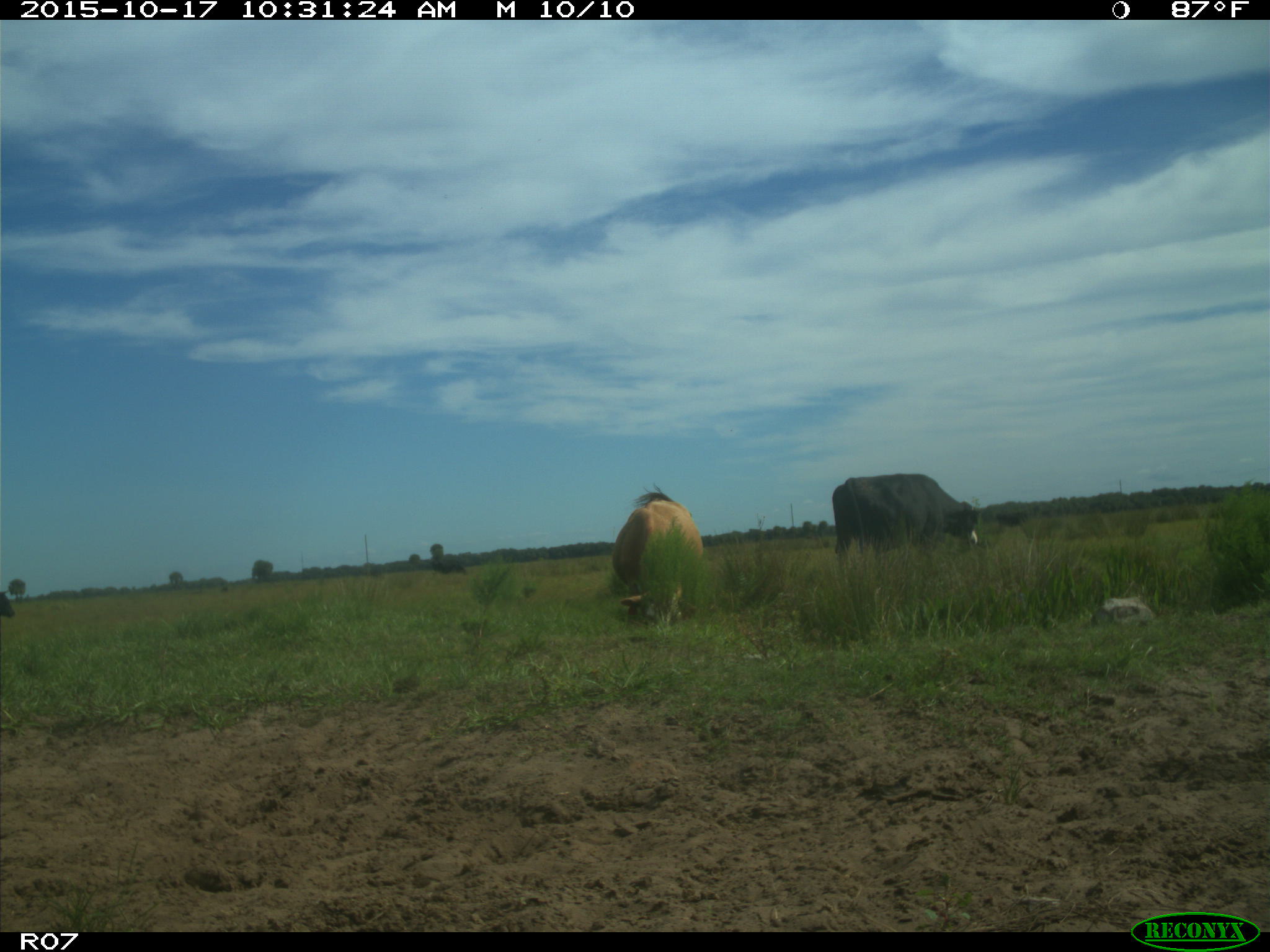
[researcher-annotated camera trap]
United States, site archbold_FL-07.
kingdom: Animalia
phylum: Chordata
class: Mammalia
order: Artiodactyla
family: Bovidae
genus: Bos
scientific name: Bos taurus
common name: domestic cow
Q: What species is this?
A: Bos taurus (domestic cow).